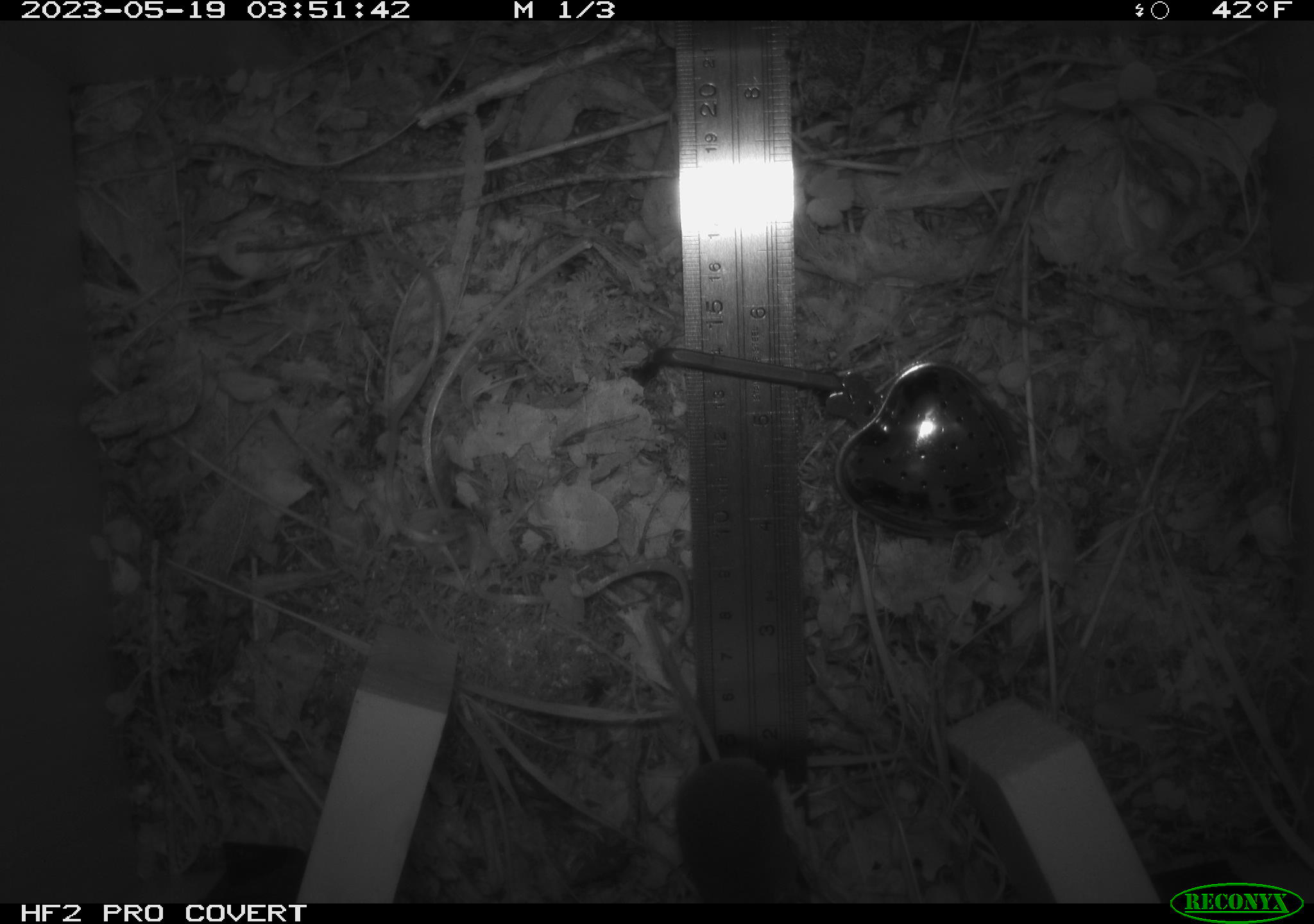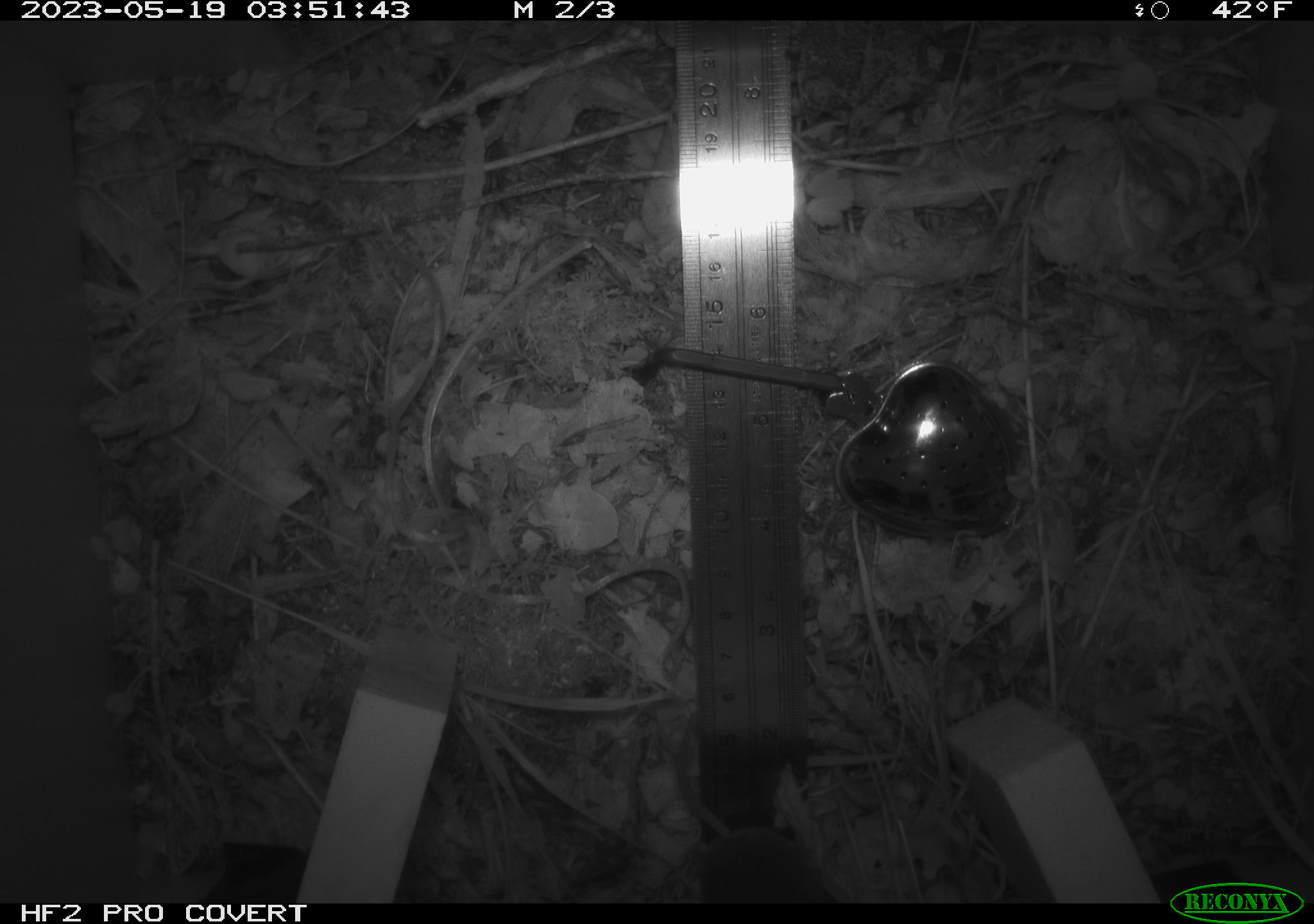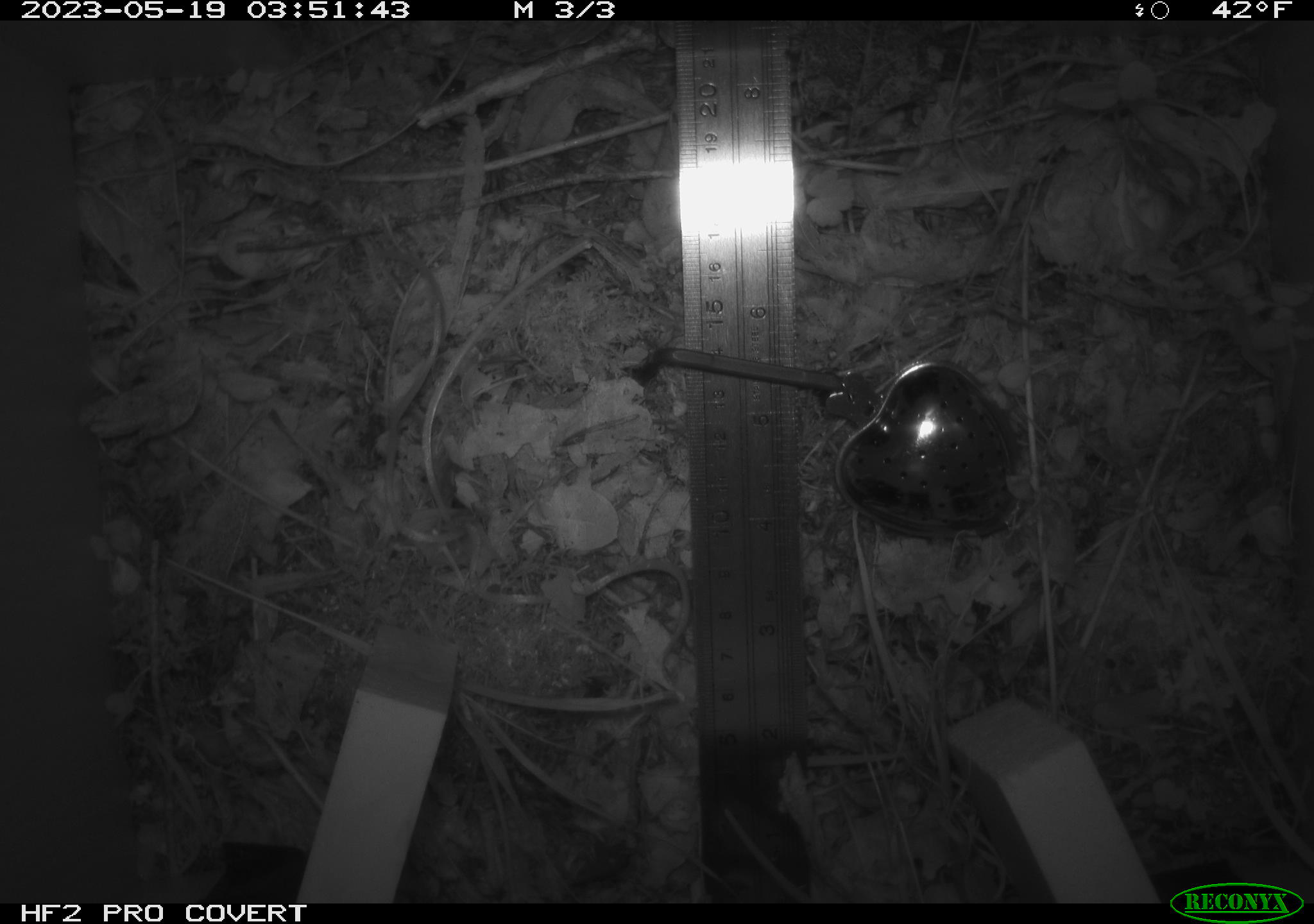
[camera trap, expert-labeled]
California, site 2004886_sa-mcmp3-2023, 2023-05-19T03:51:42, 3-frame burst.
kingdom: Animalia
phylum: Chordata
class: Mammalia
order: Eulipotyphla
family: Soricidae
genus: Sorex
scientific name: Sorex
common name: long-tailed shrew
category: sorex species